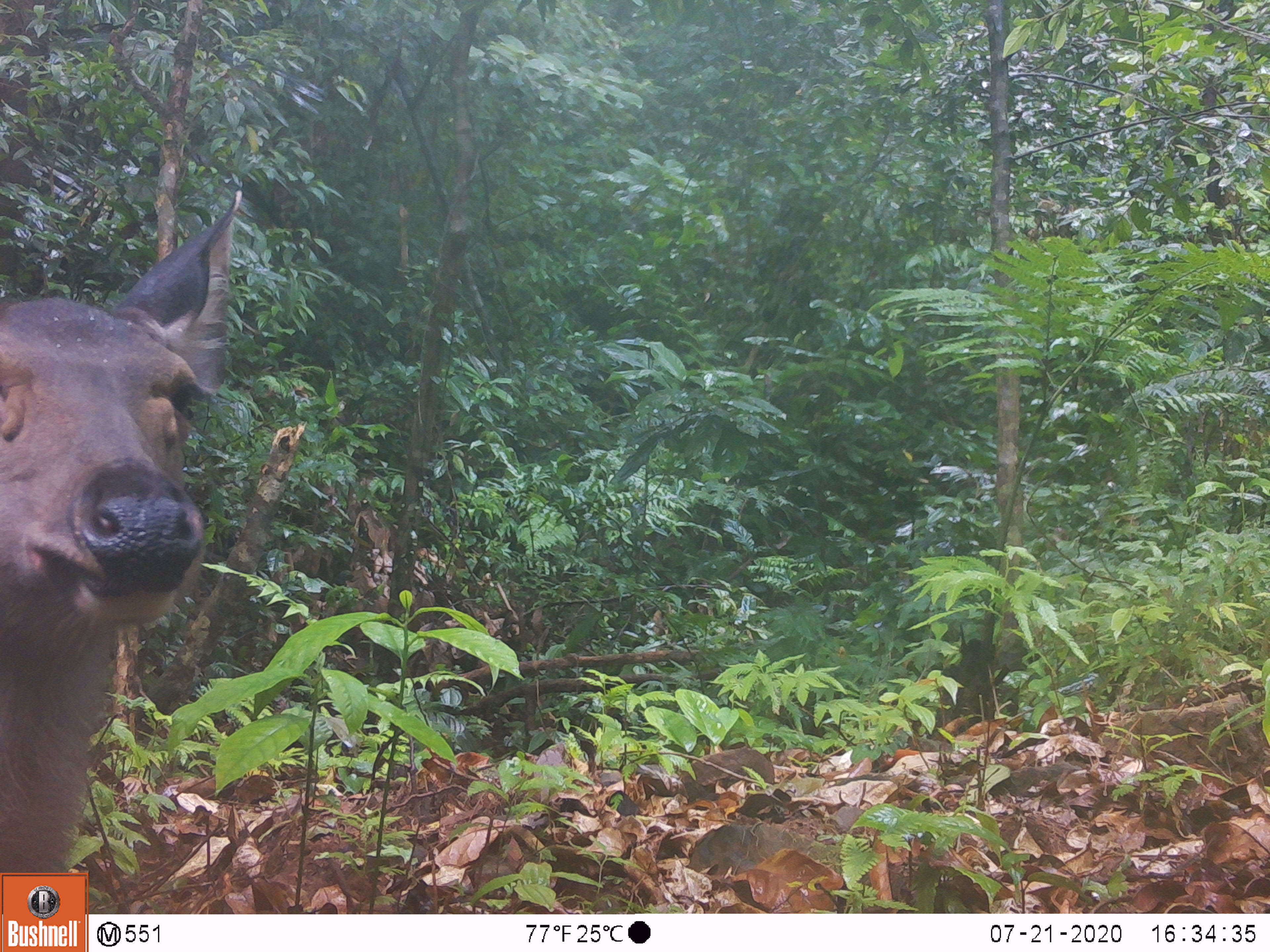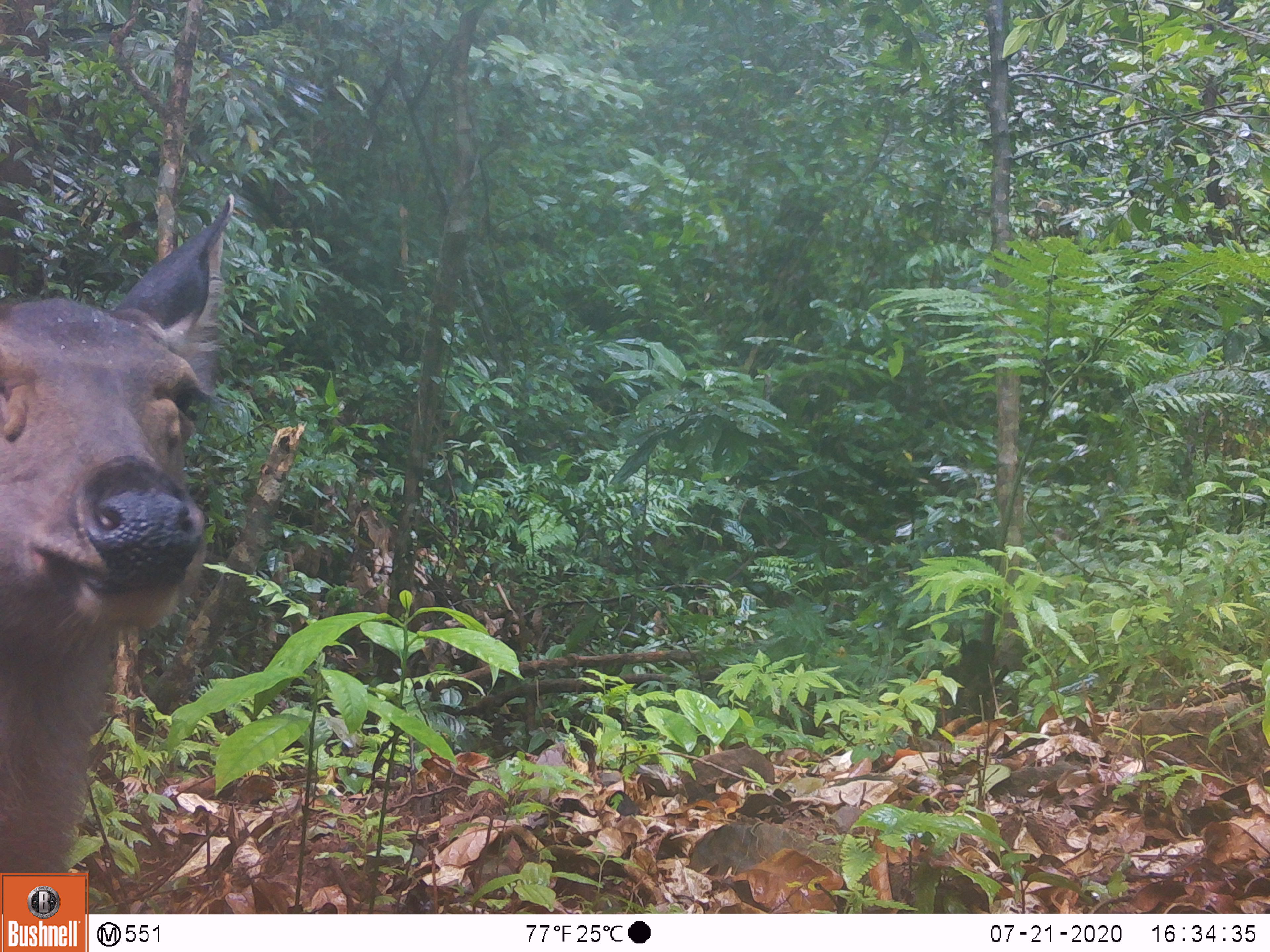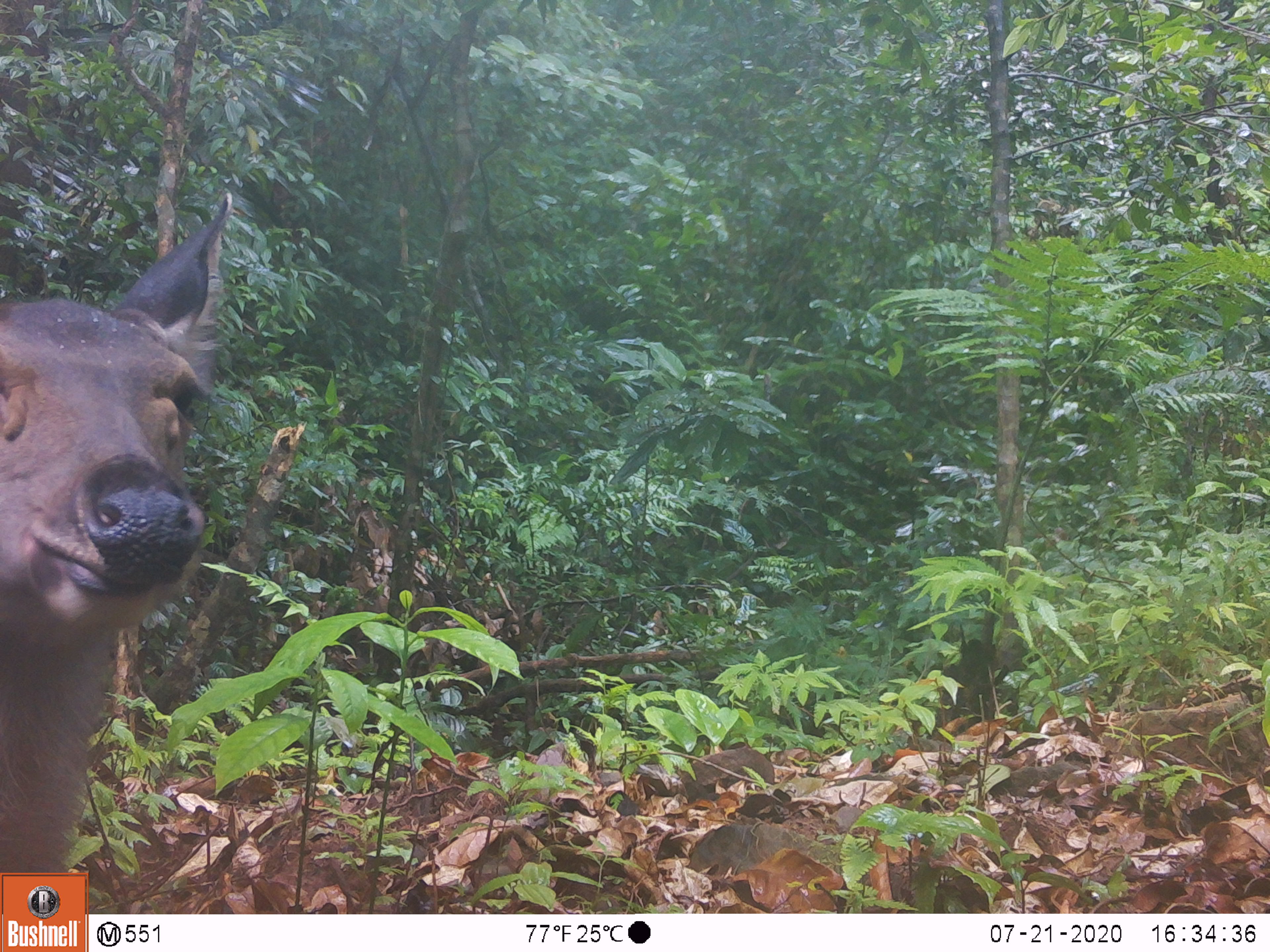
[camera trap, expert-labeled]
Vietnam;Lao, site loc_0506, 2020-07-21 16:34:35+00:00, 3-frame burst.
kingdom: Animalia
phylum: Chordata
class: Mammalia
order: Artiodactyla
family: Cervidae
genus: Rusa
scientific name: Rusa unicolor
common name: sambar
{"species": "sambar (Rusa unicolor)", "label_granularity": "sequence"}